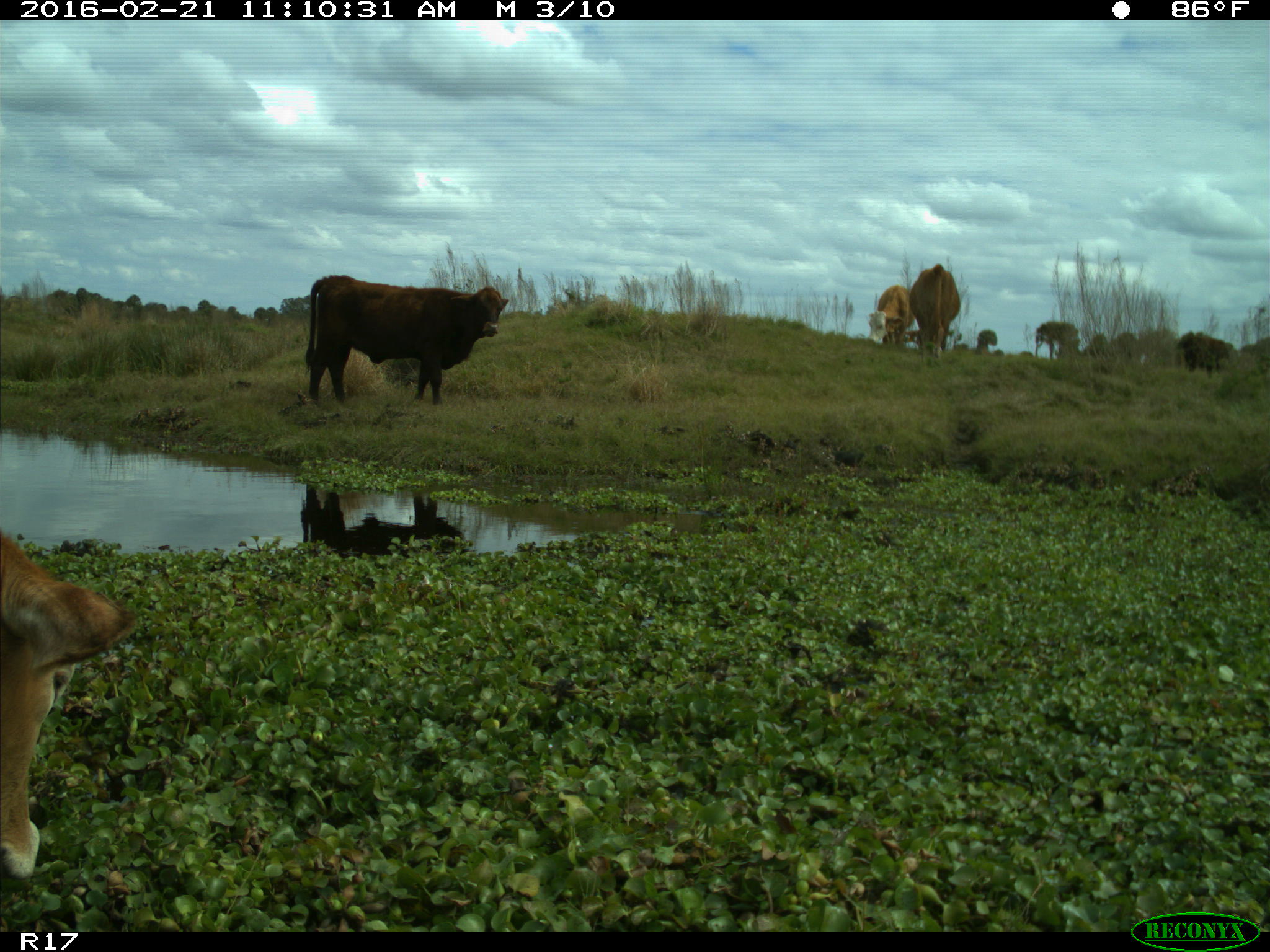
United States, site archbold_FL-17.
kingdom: Animalia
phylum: Chordata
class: Mammalia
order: Artiodactyla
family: Bovidae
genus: Bos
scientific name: Bos taurus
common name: domestic cow